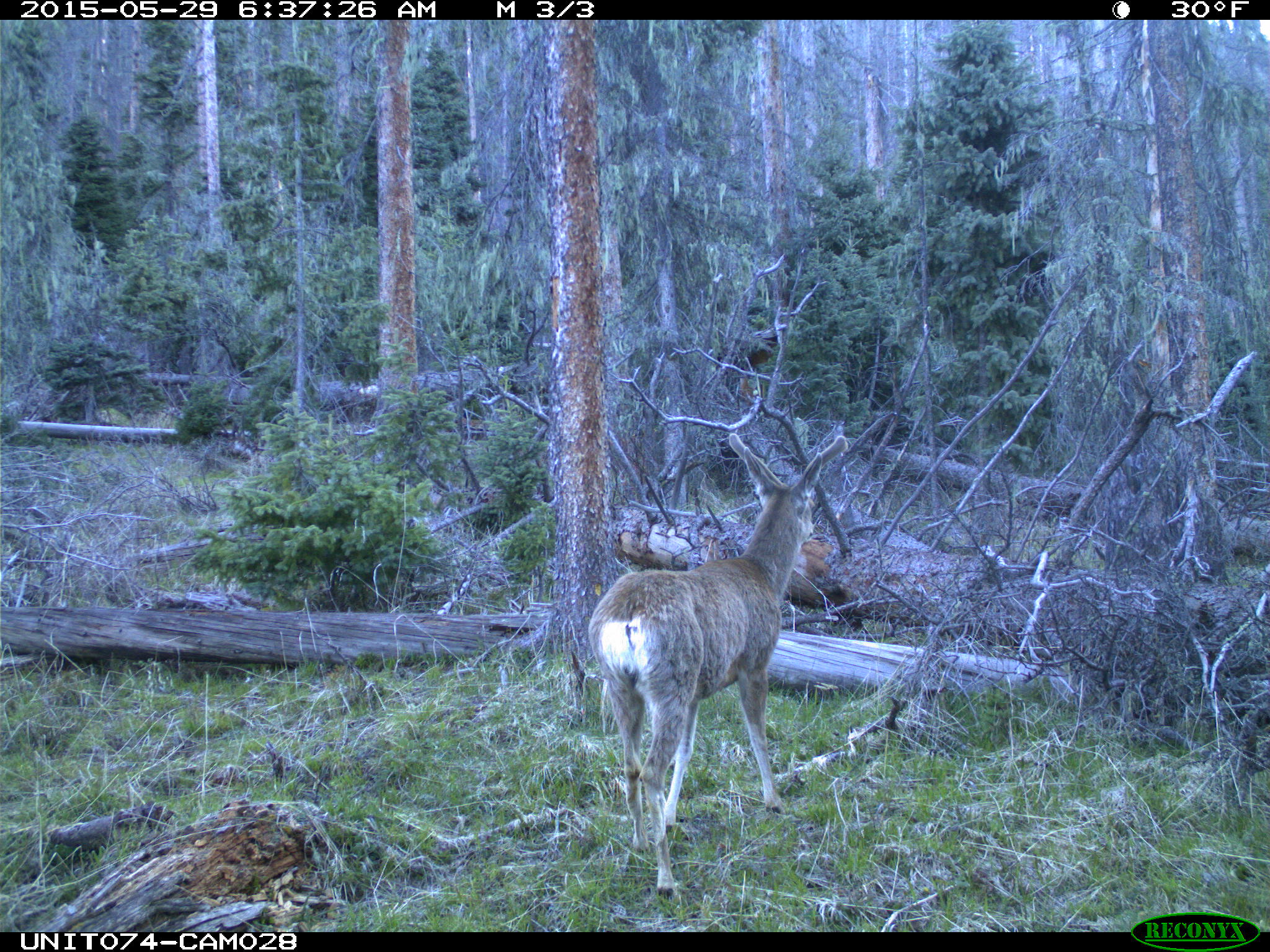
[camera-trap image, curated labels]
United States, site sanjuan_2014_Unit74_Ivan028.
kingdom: Animalia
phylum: Chordata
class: Mammalia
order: Artiodactyla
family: Cervidae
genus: Odocoileus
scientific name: Odocoileus hemionus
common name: mule deer